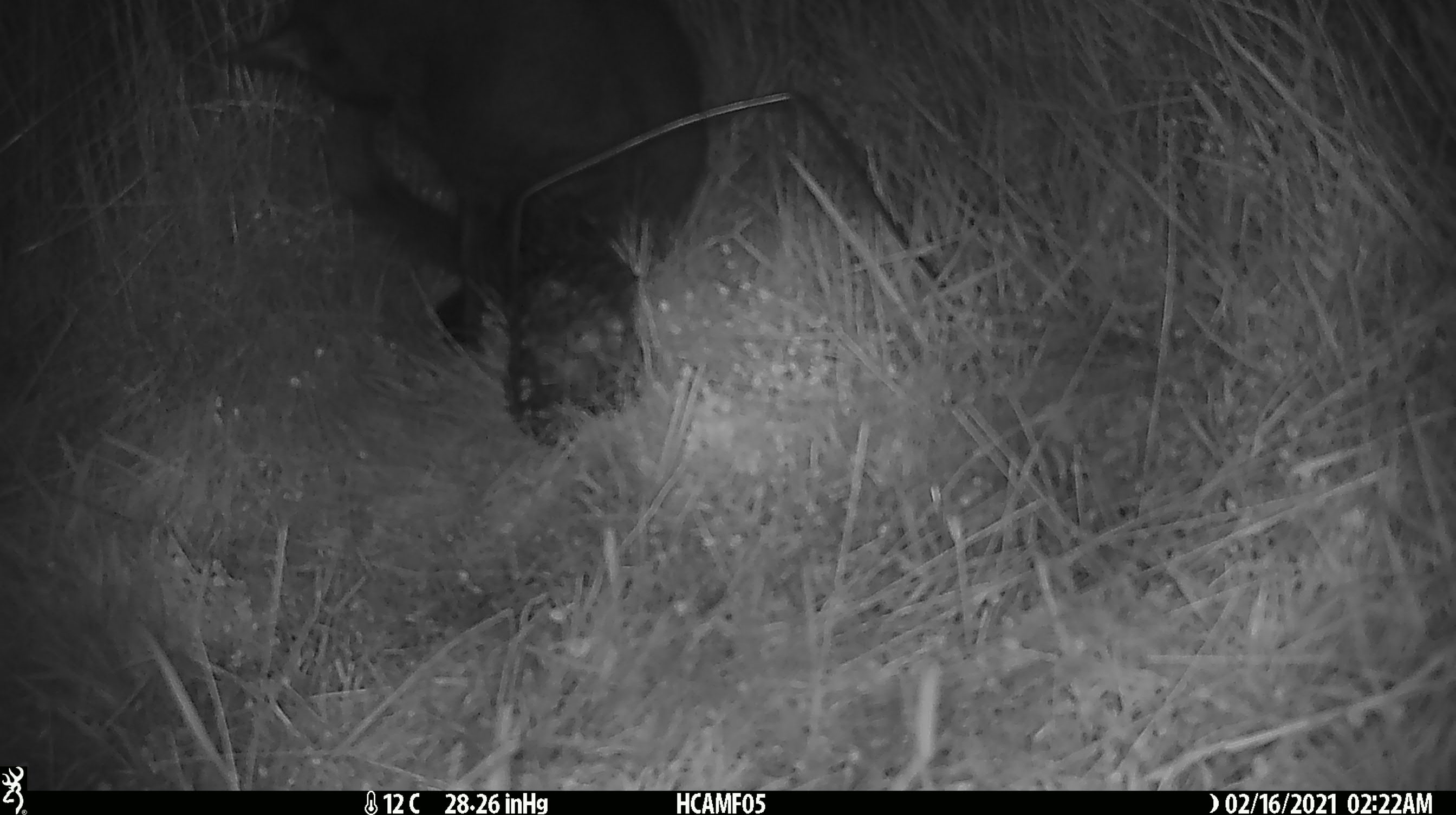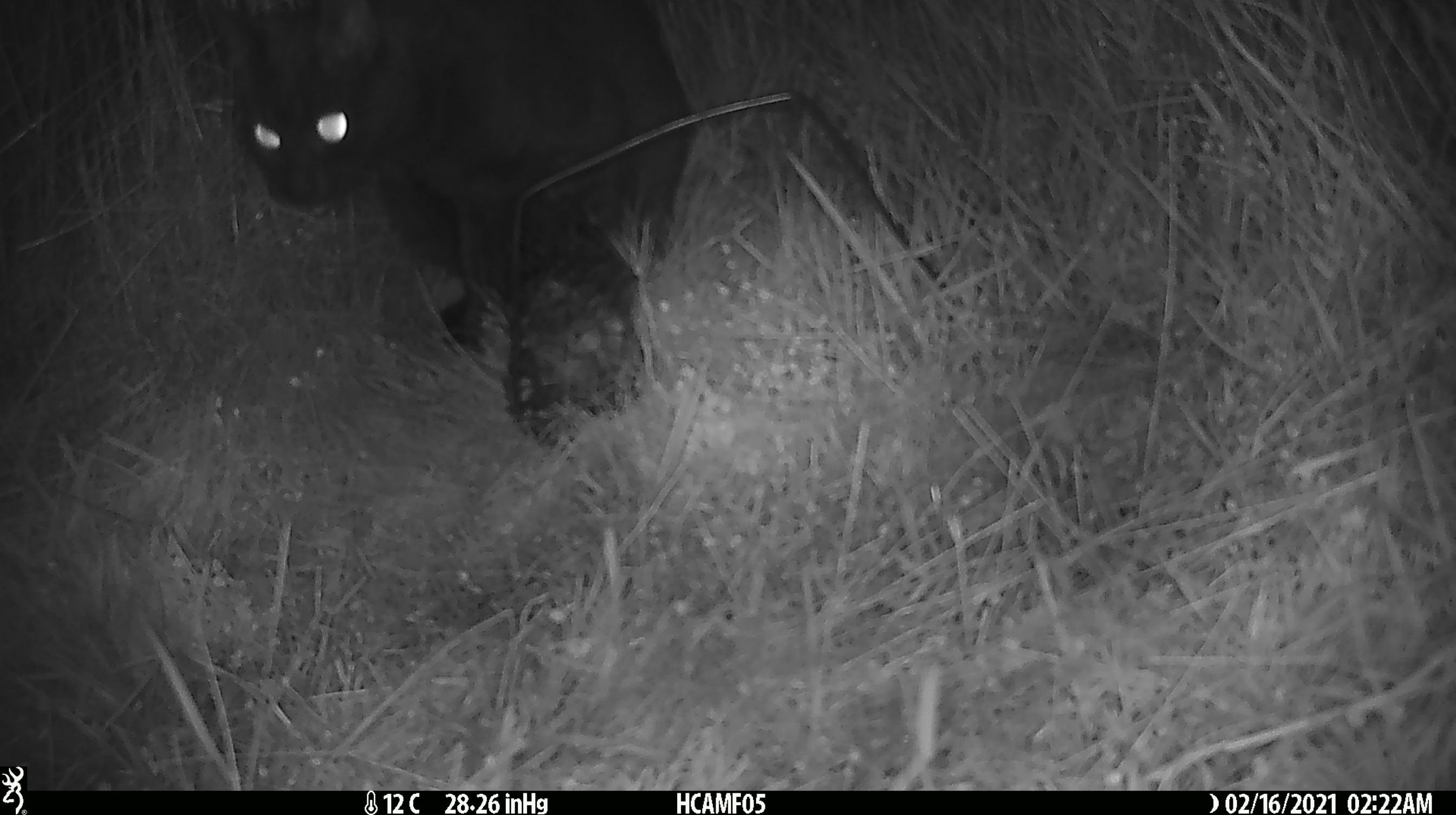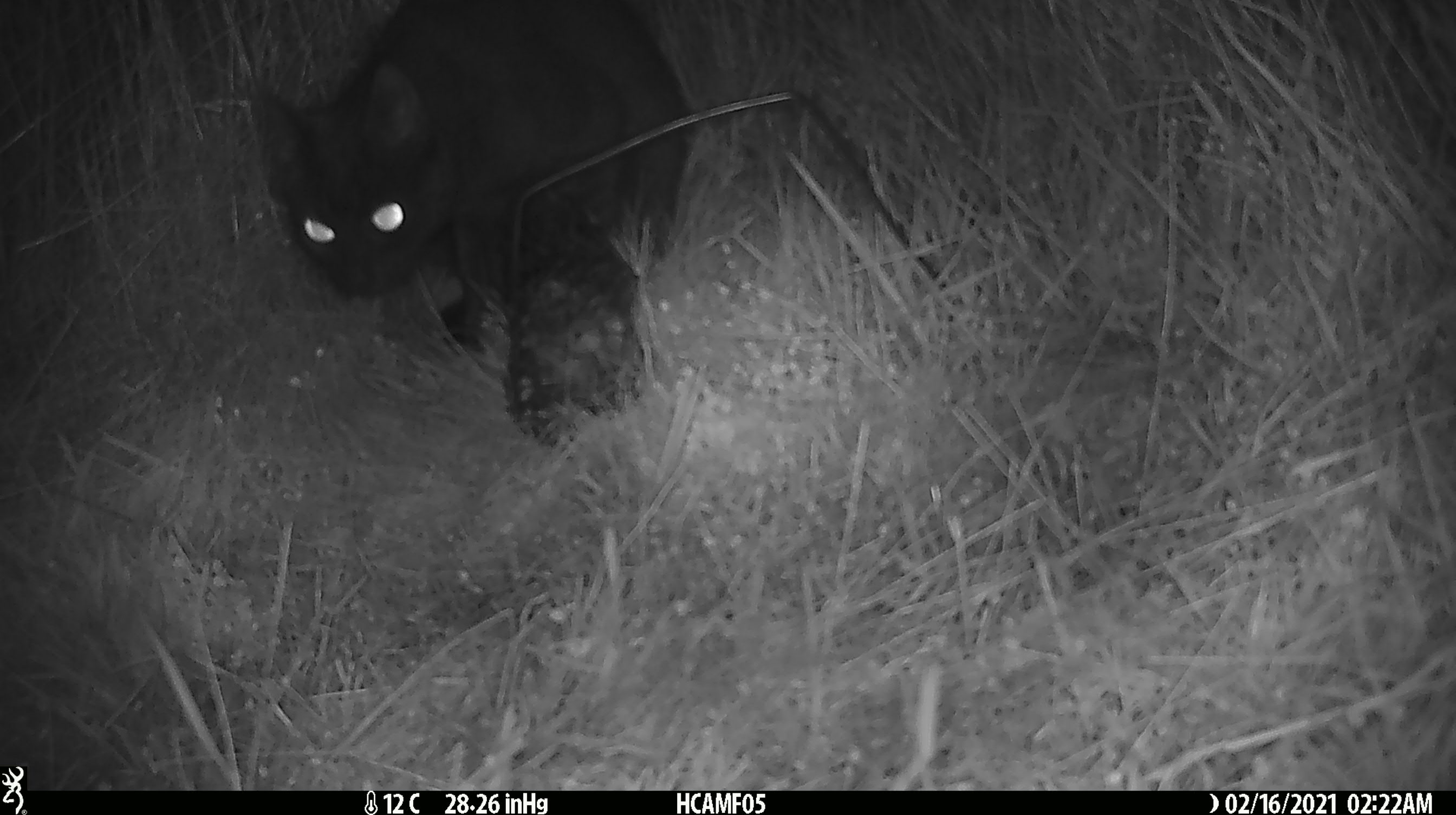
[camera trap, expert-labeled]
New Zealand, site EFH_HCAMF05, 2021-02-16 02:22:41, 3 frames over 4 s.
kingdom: Animalia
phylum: Chordata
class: Mammalia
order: Carnivora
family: Felidae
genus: Felis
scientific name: Felis catus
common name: domestic cat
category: cat